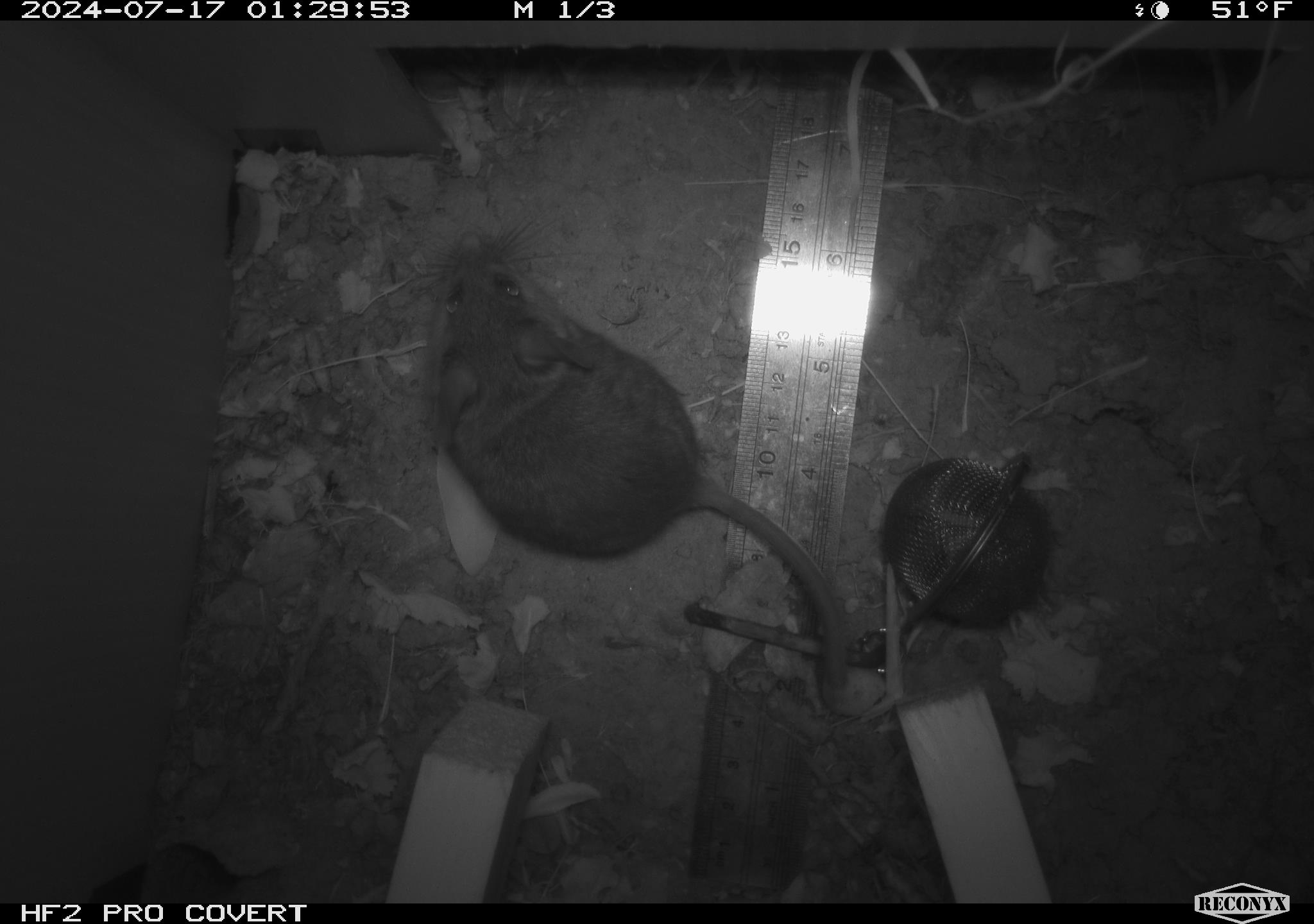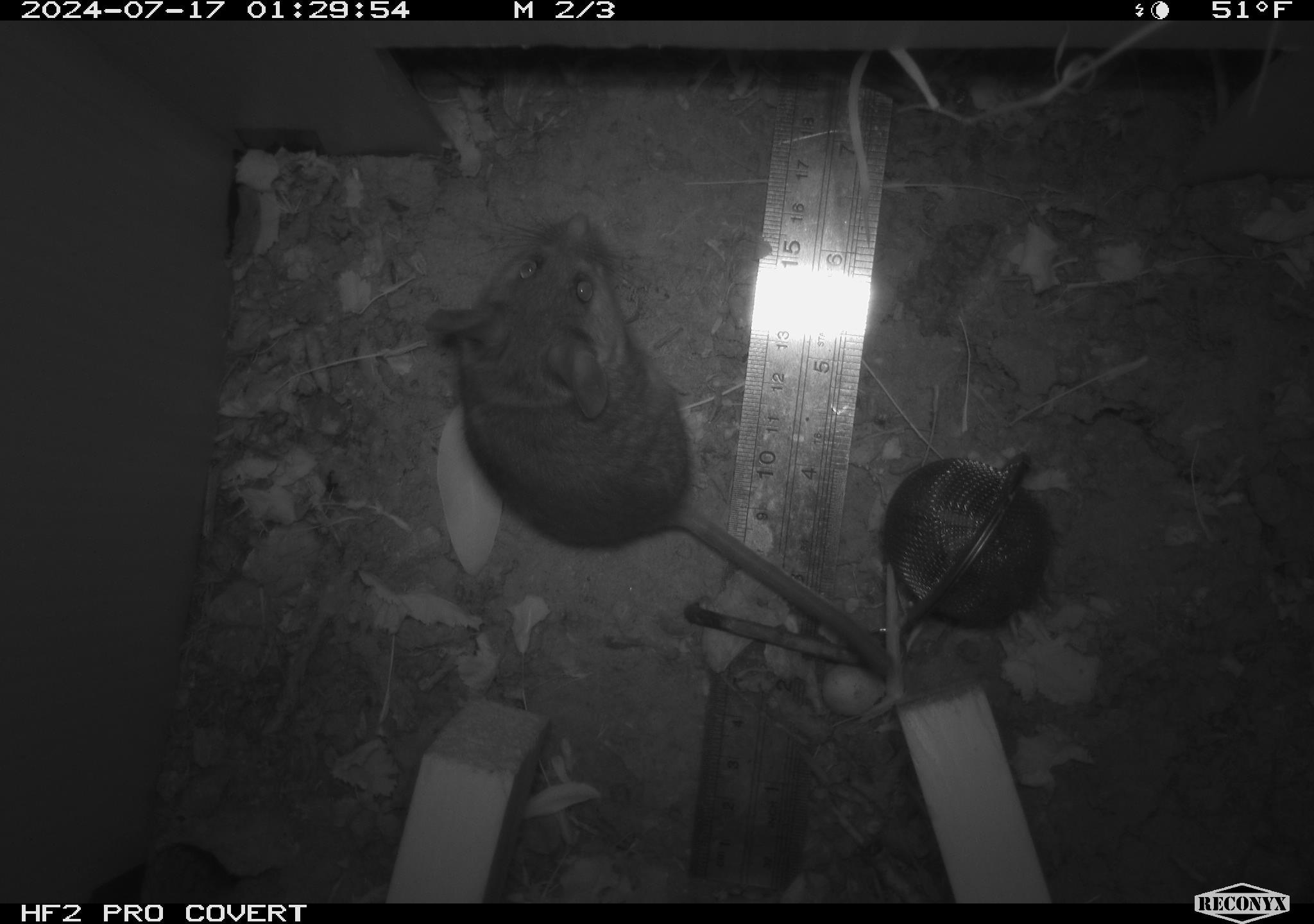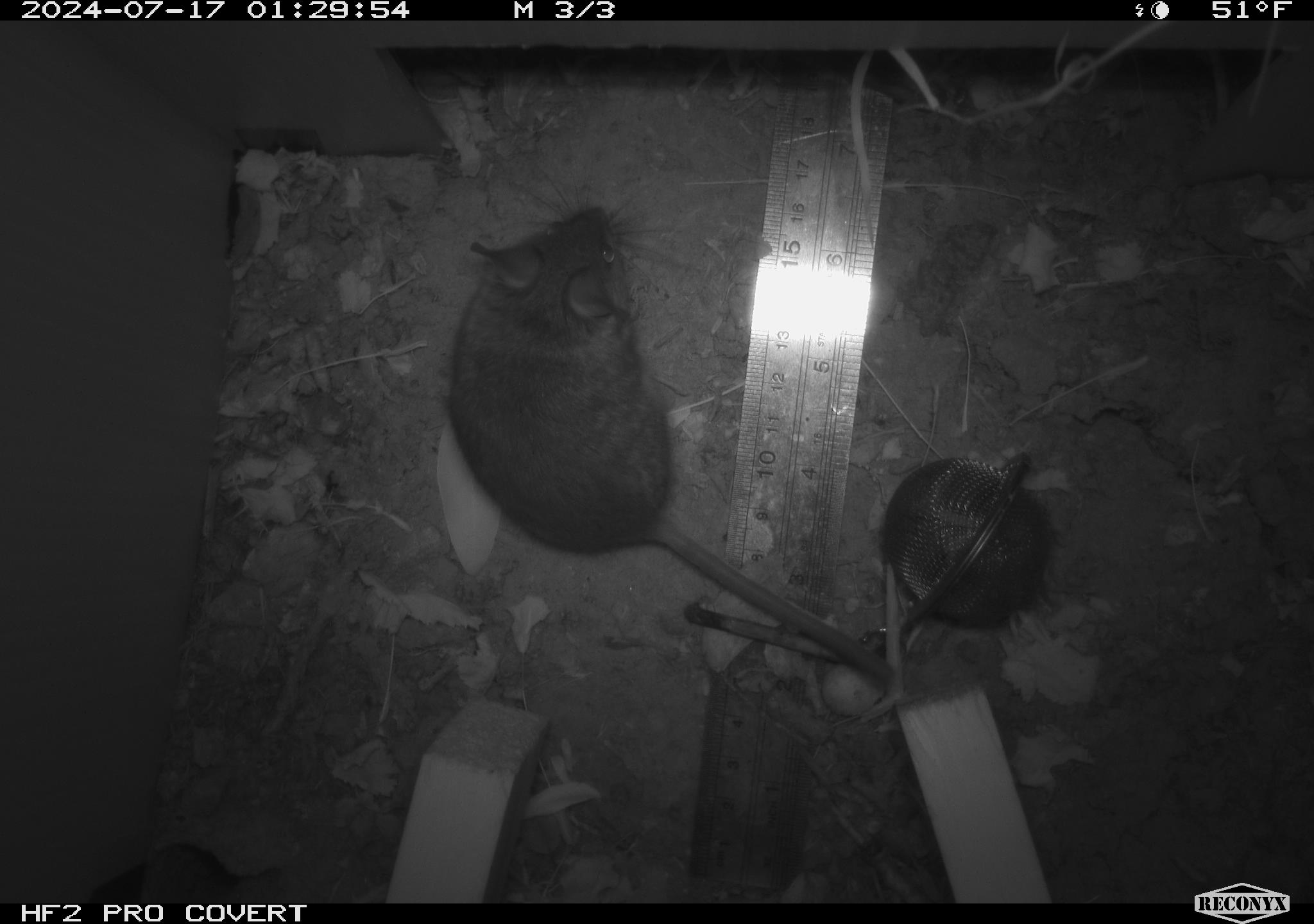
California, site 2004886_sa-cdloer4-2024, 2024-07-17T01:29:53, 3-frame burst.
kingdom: Animalia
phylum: Chordata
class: Mammalia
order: Rodentia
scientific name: Rodentia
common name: rodent